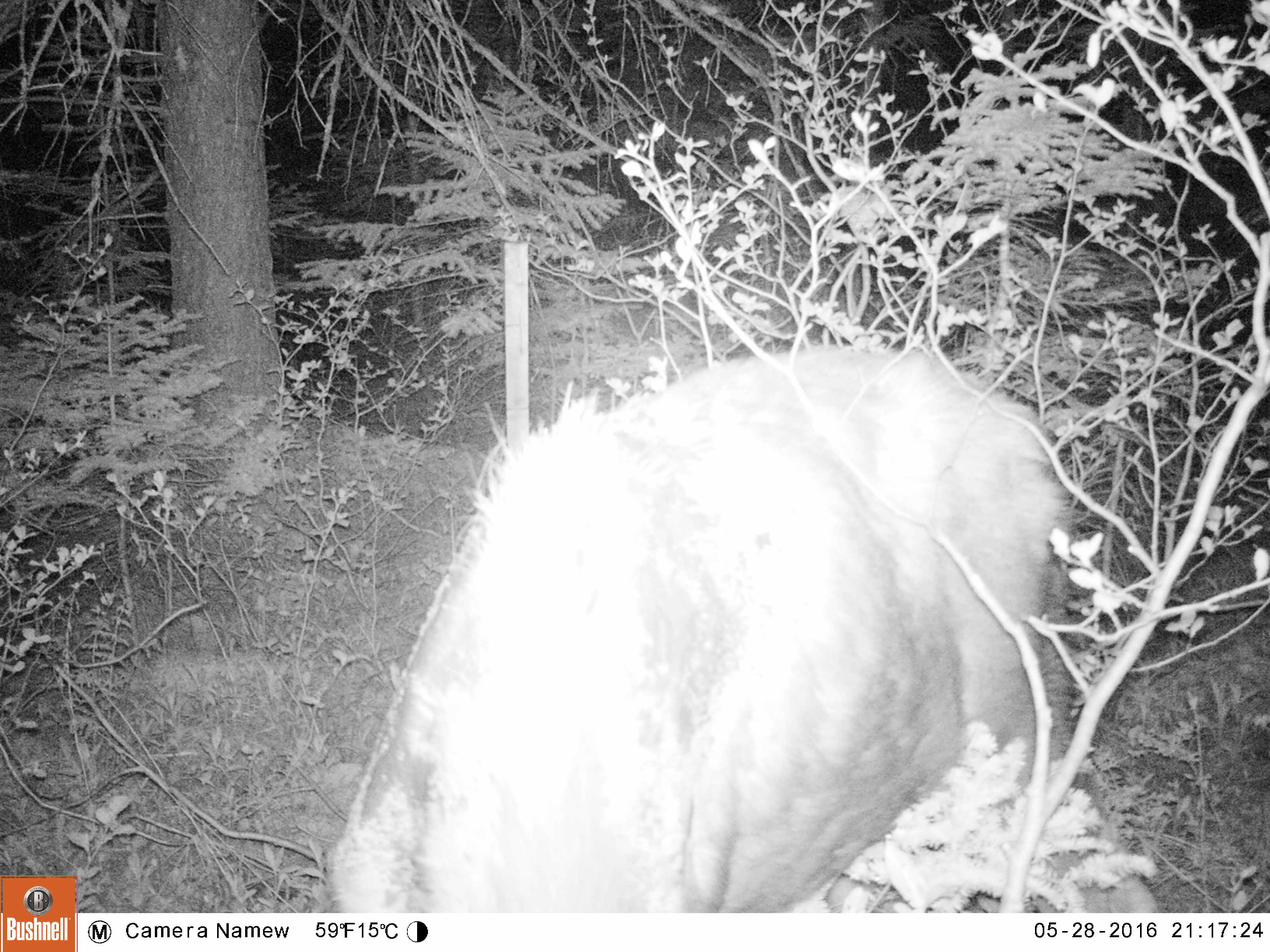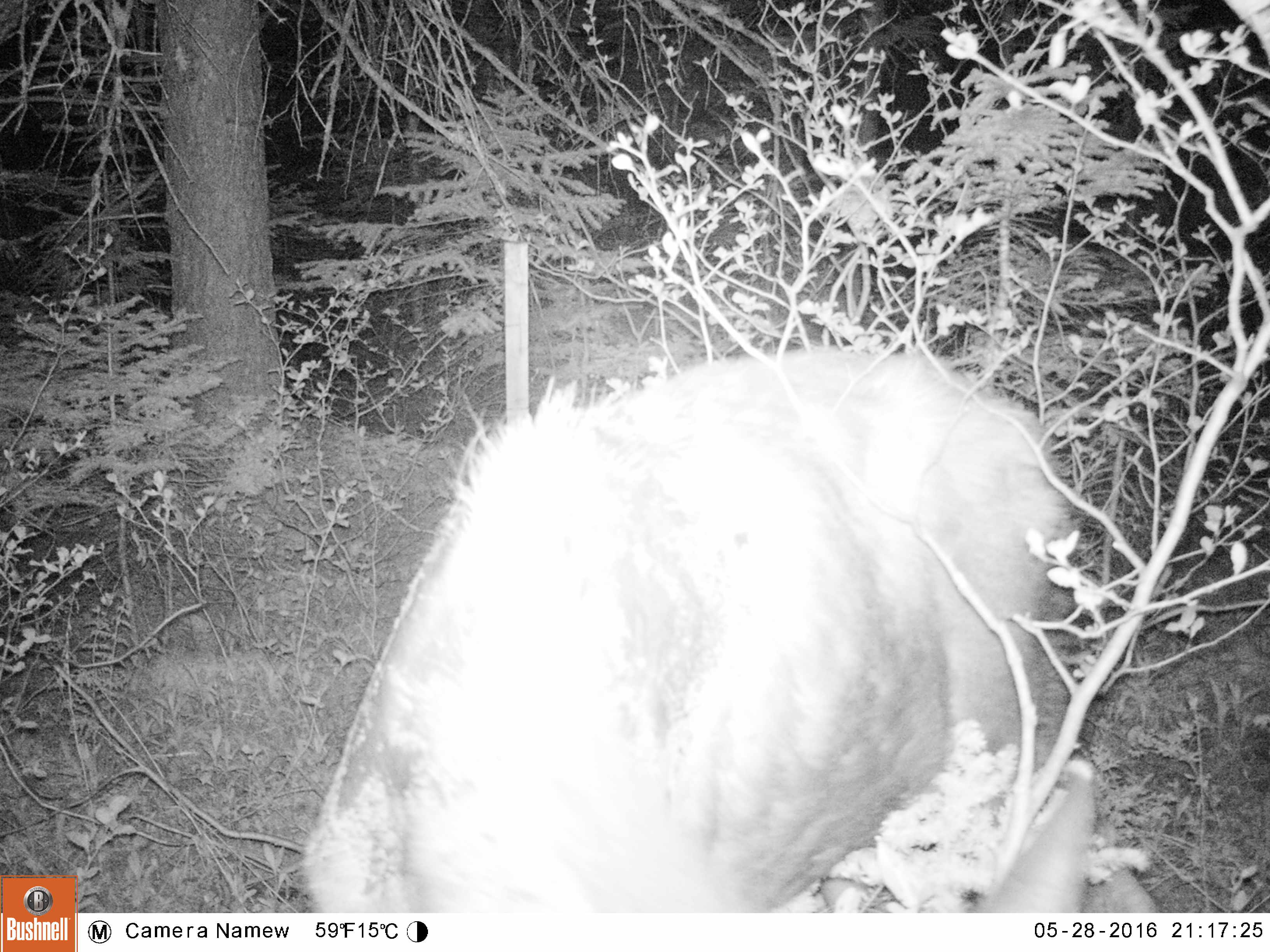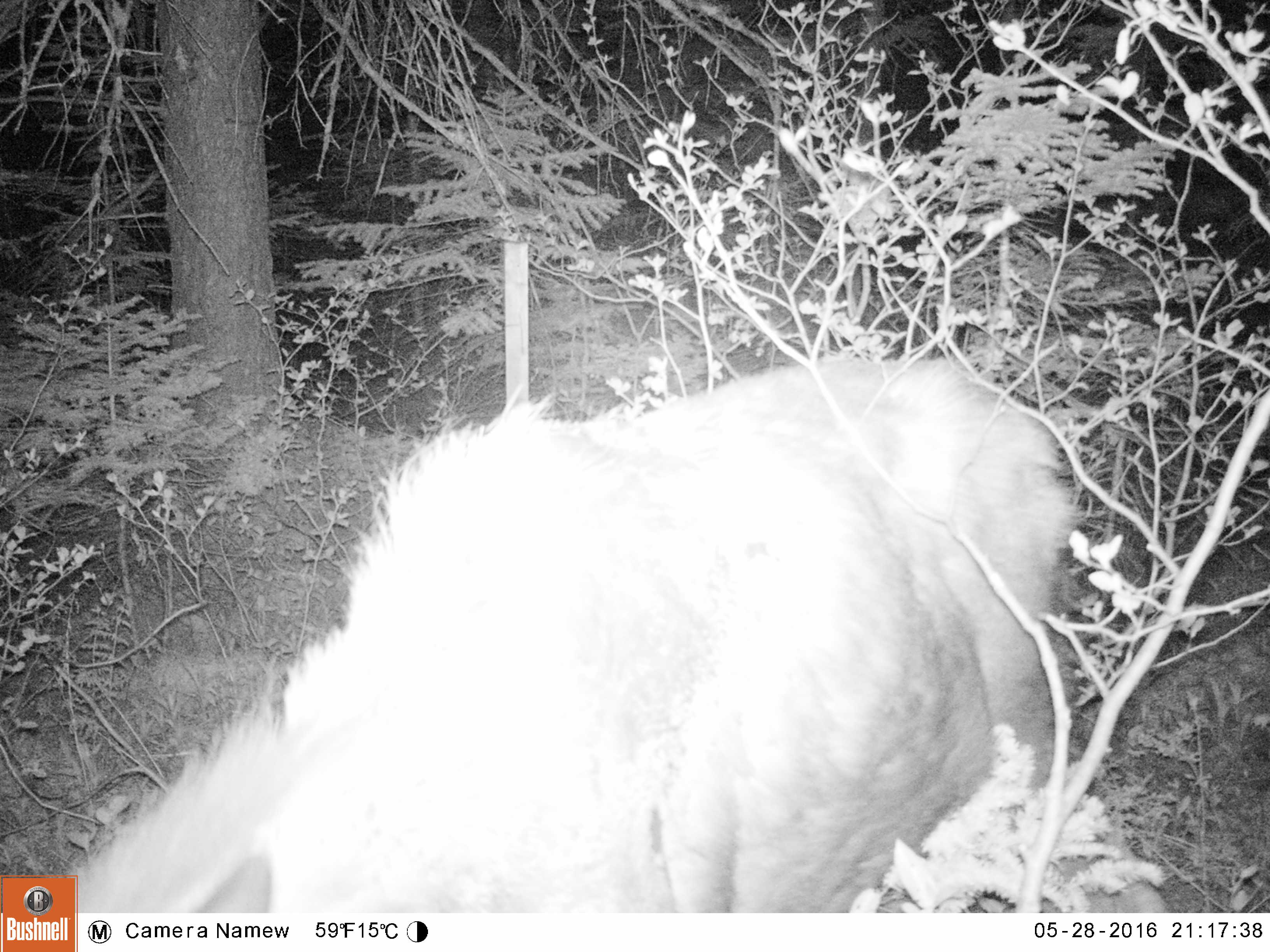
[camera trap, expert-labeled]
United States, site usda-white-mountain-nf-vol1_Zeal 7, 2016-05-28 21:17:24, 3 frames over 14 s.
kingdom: Animalia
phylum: Chordata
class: Mammalia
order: Artiodactyla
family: Cervidae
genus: Alces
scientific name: Alces alces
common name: moose